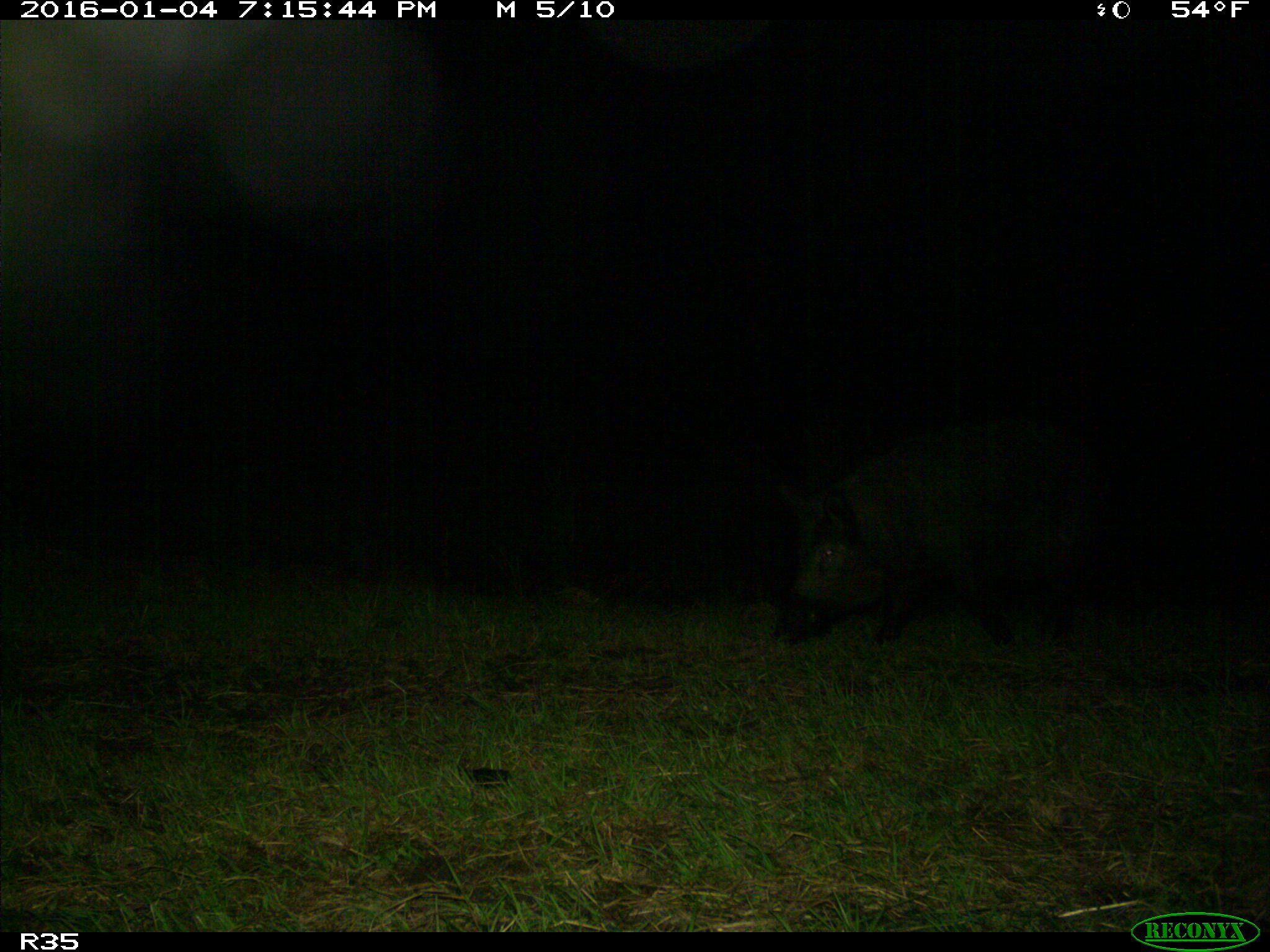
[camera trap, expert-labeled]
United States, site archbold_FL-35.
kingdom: Animalia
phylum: Chordata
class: Mammalia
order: Artiodactyla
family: Suidae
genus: Sus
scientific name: Sus scrofa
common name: wild boar